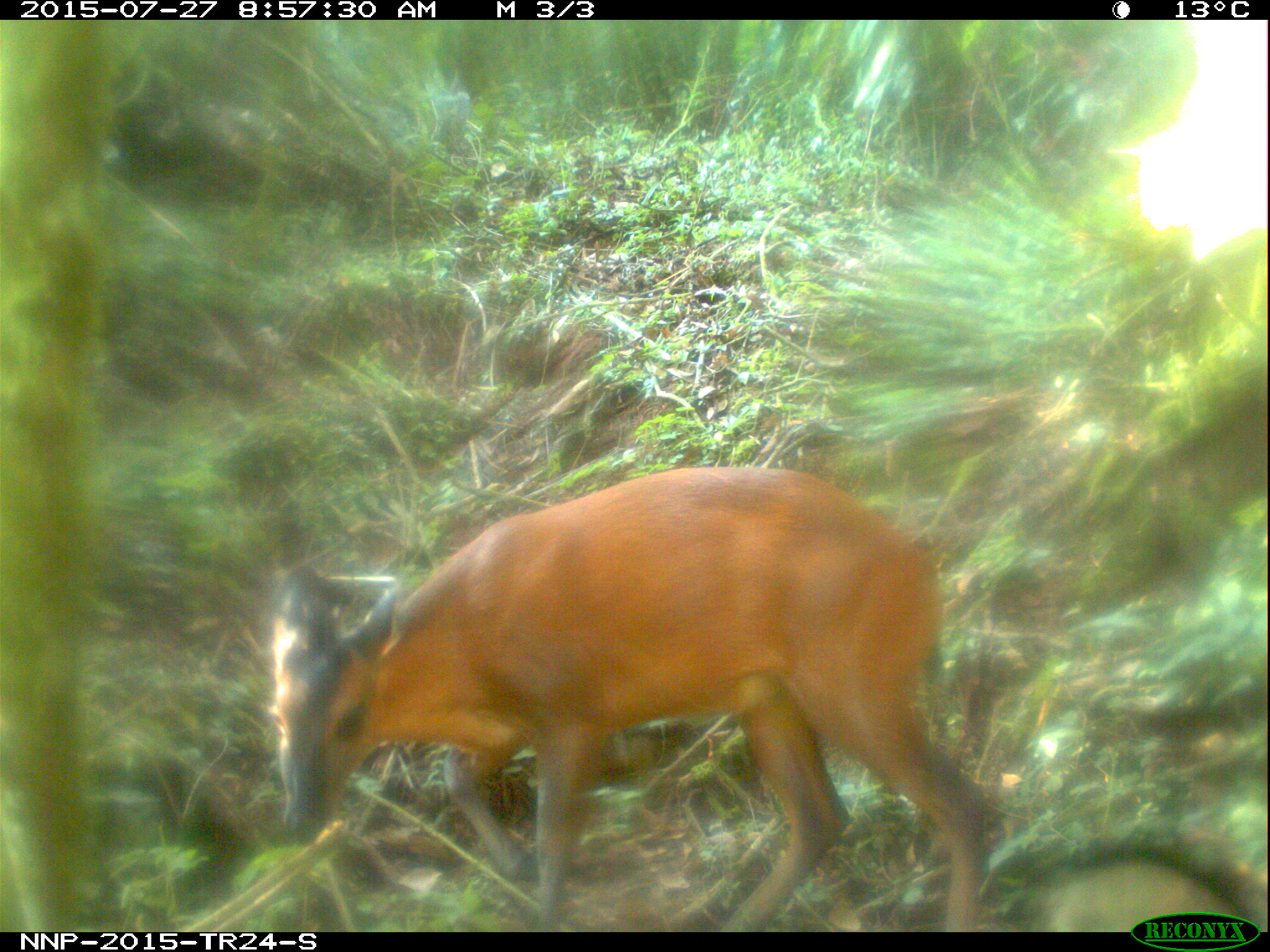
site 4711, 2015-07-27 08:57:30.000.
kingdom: Animalia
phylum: Chordata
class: Mammalia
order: Artiodactyla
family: Bovidae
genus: Cephalophus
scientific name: Cephalophus nigrifrons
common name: black-fronted duiker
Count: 1.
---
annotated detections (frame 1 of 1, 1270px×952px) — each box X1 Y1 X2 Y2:
cephalophus nigrifrons: 266 462 997 930